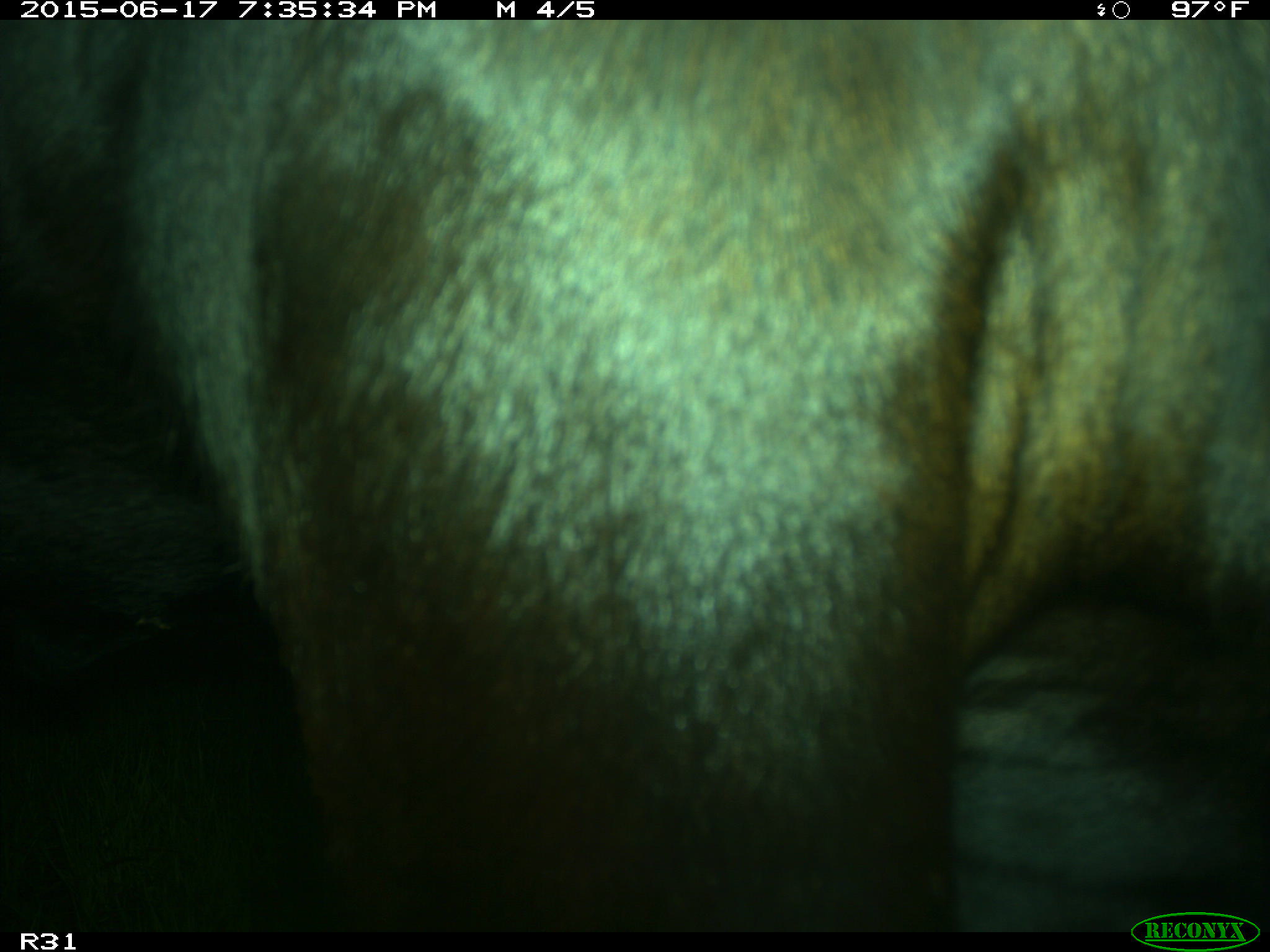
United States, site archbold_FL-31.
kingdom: Animalia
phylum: Chordata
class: Mammalia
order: Artiodactyla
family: Bovidae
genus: Bos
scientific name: Bos taurus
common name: domestic cow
Bos taurus (domestic cow).